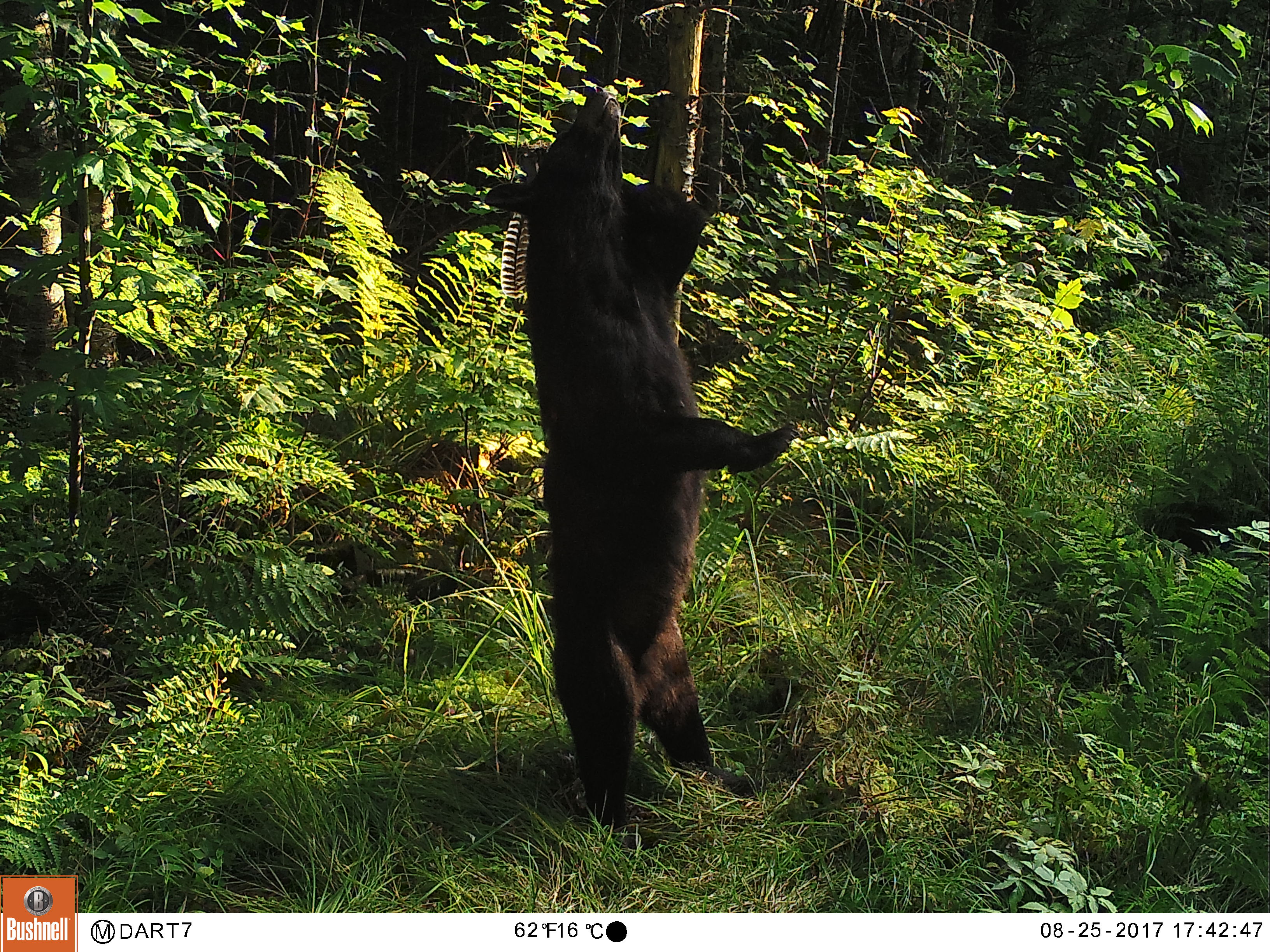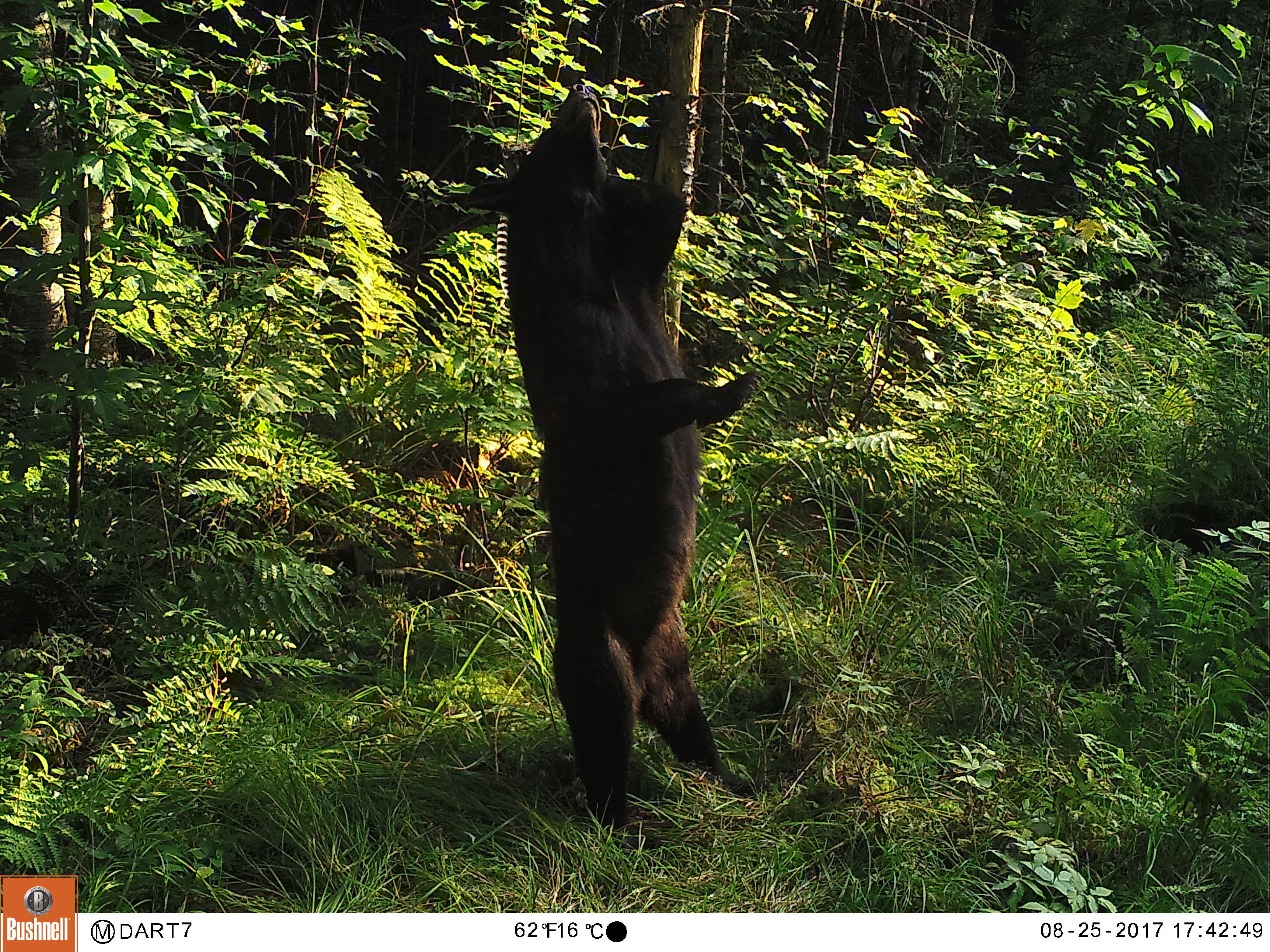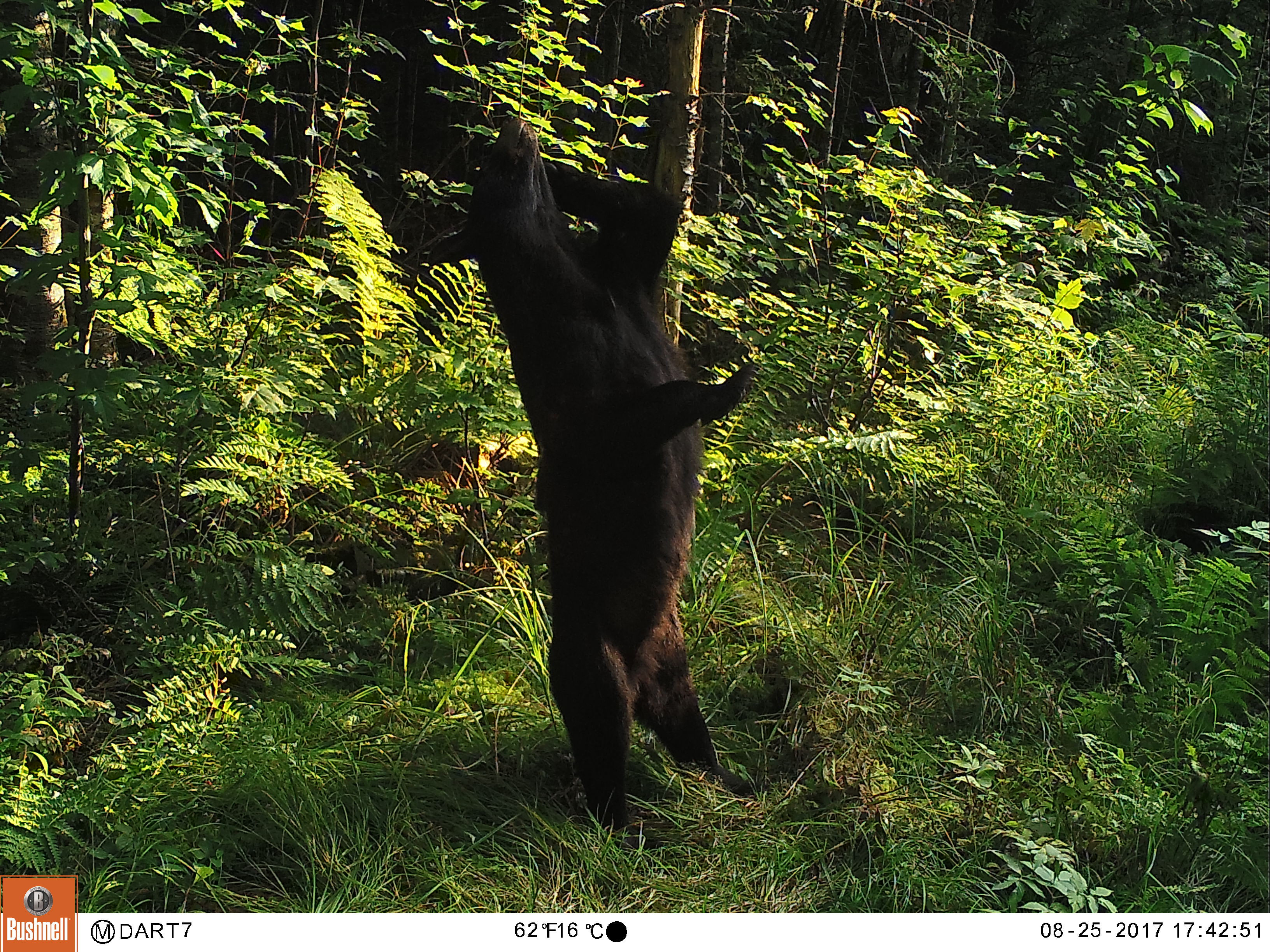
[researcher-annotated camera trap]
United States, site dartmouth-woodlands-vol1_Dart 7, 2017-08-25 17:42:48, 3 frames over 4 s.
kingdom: Animalia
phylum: Chordata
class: Mammalia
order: Carnivora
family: Ursidae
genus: Ursus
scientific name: Ursus americanus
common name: black bear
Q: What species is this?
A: Black bear (Ursus americanus).